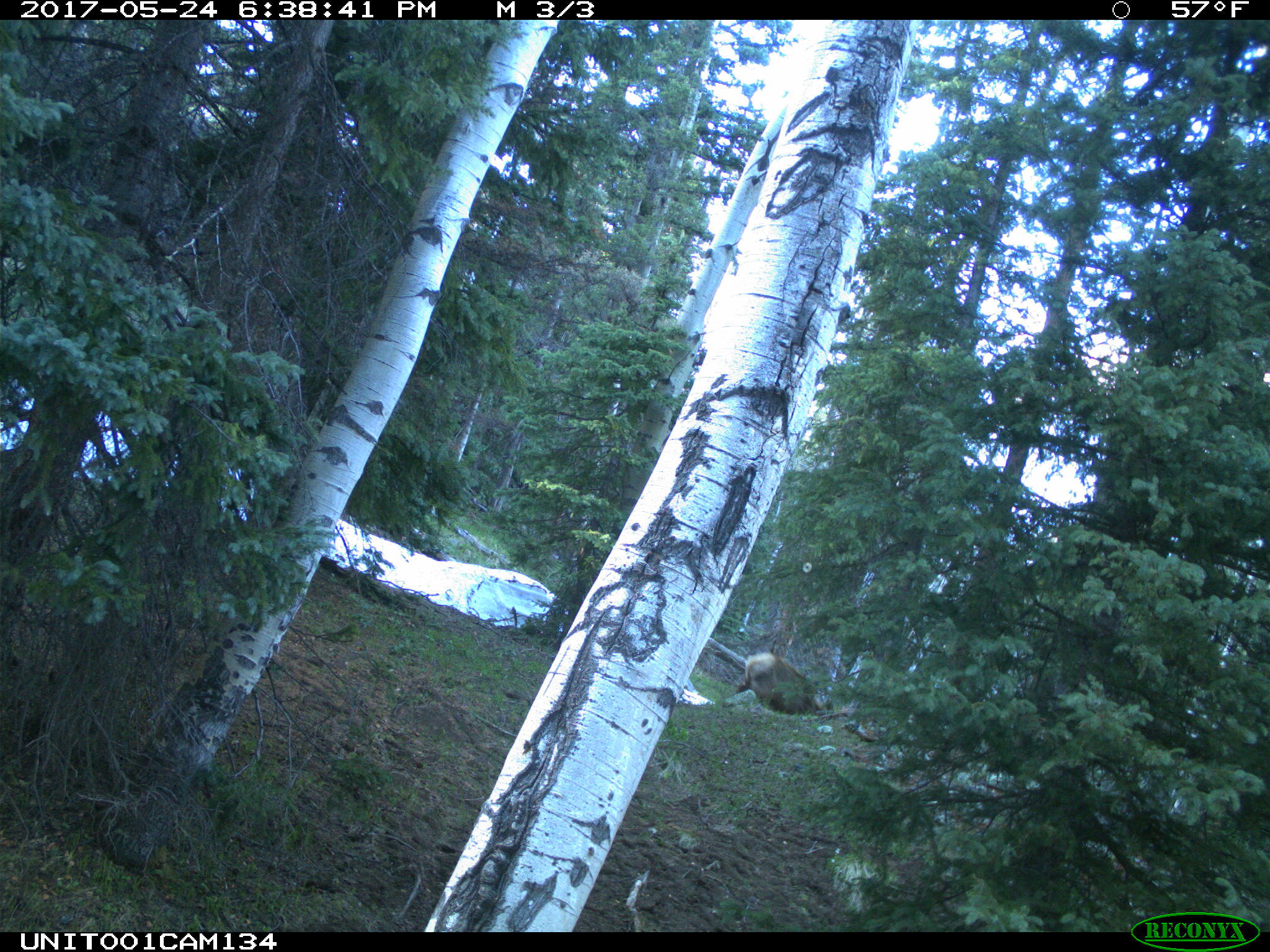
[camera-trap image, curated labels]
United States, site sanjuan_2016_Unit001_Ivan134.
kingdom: Animalia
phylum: Chordata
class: Mammalia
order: Artiodactyla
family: Cervidae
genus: Cervus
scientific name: Cervus elaphus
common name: red deer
Cervus elaphus (red deer).